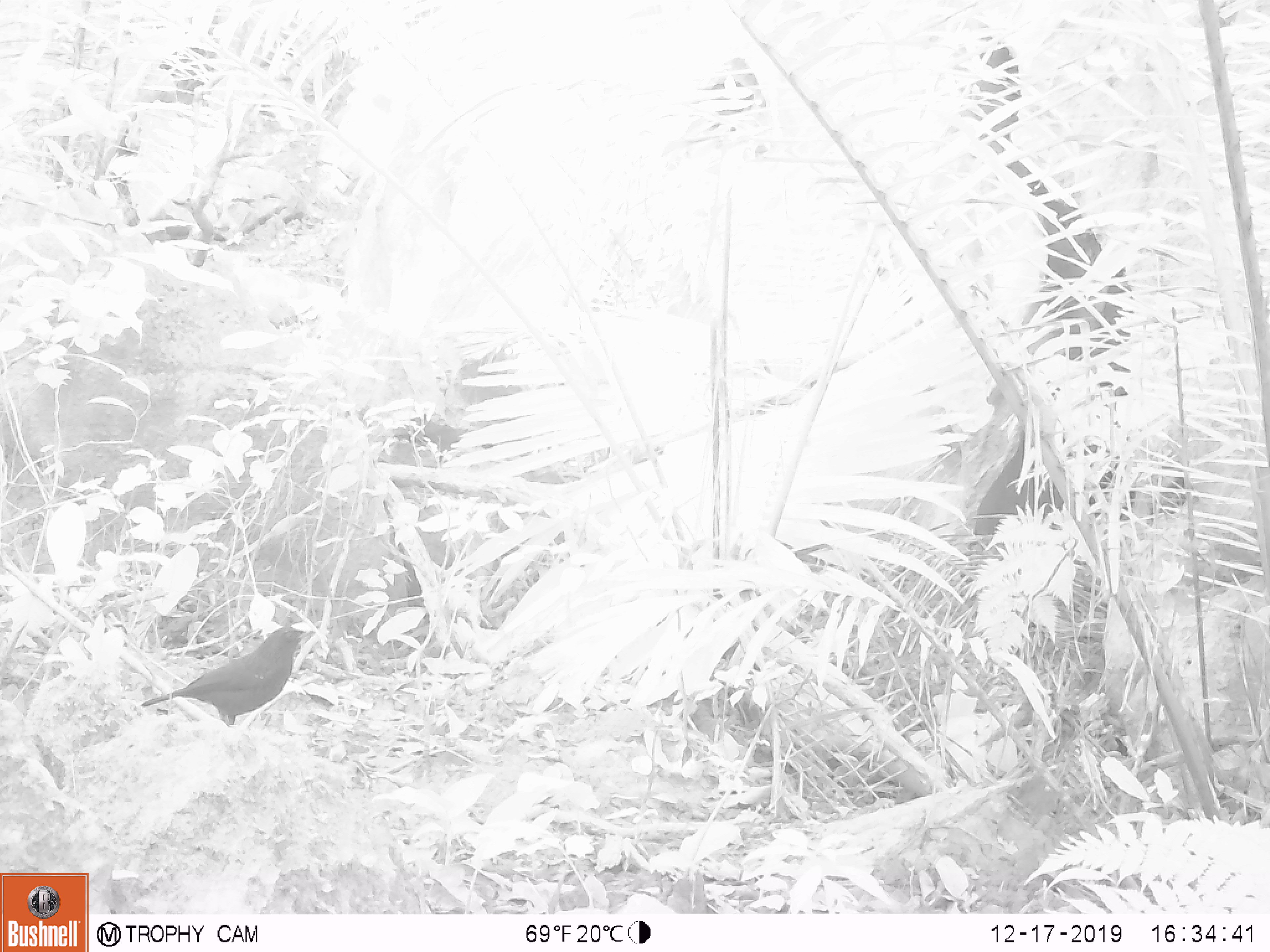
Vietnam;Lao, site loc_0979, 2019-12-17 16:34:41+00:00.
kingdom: Animalia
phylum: Chordata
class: Aves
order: Passeriformes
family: Muscicapidae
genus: Myophonus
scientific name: Myophonus caeruleus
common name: blue whistling thrush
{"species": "blue whistling thrush (Myophonus caeruleus)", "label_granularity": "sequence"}